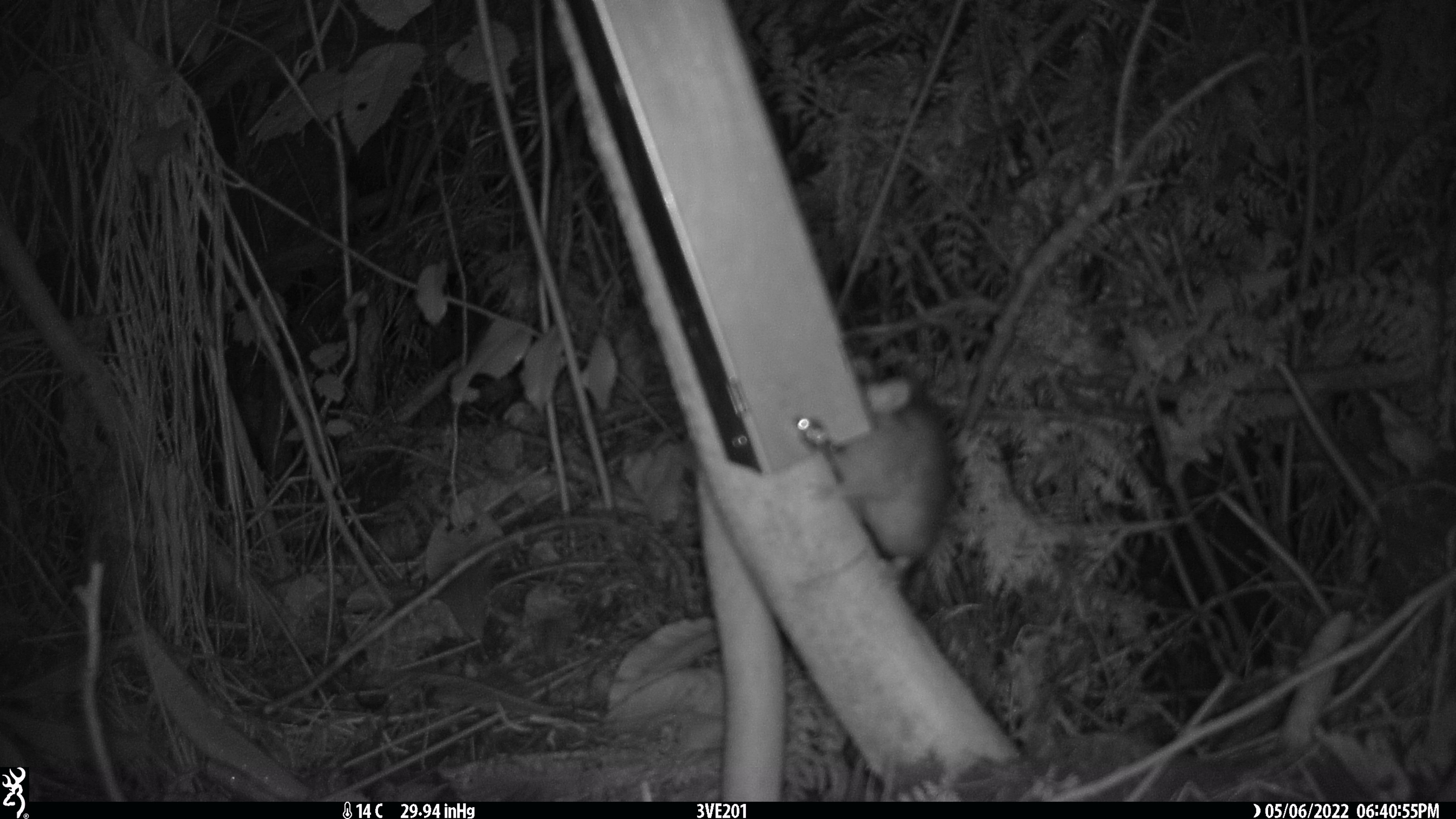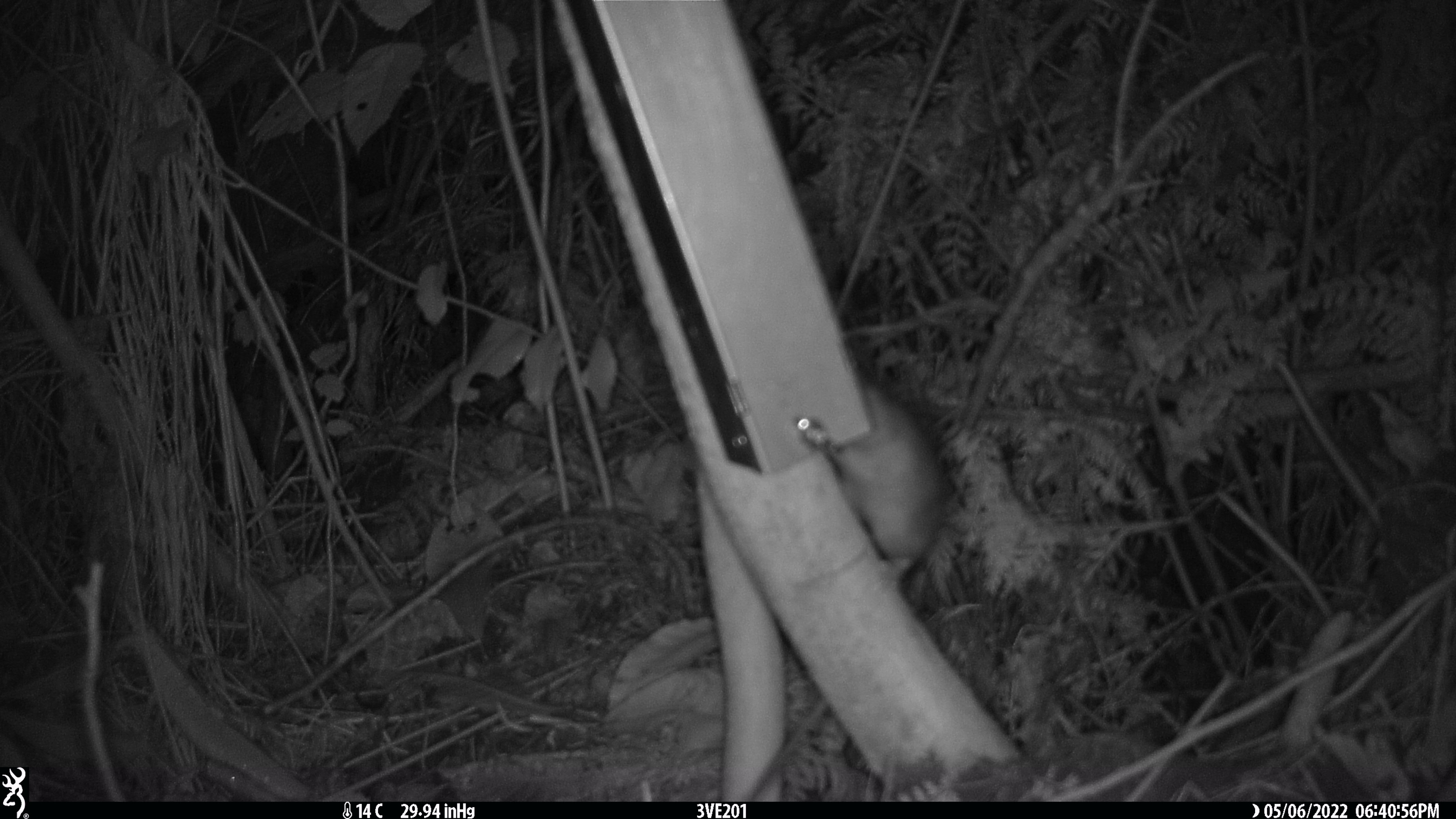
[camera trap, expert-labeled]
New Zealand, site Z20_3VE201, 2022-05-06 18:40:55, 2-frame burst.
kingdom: Animalia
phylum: Chordata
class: Mammalia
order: Rodentia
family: Muridae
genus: Rattus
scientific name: Rattus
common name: rat